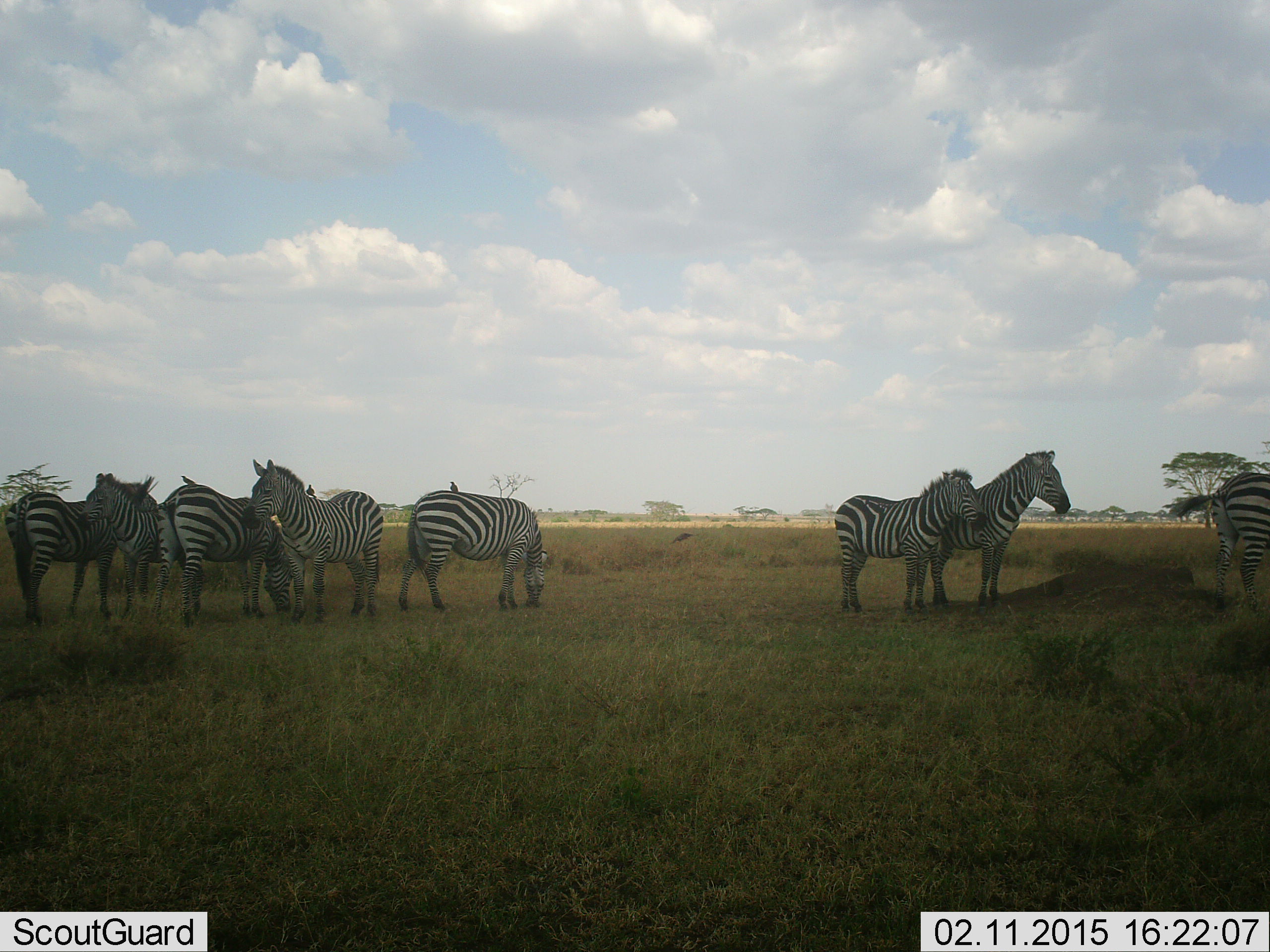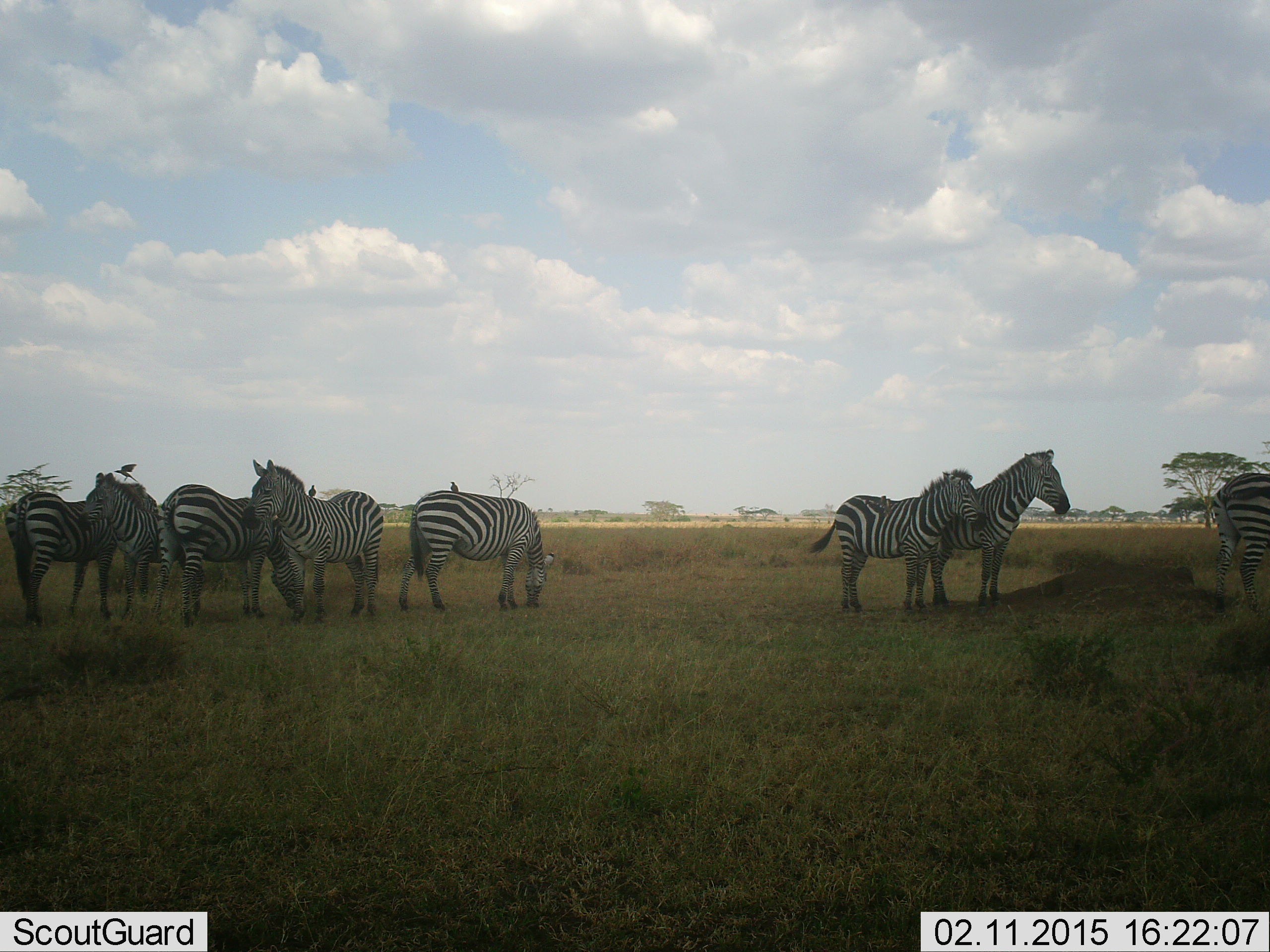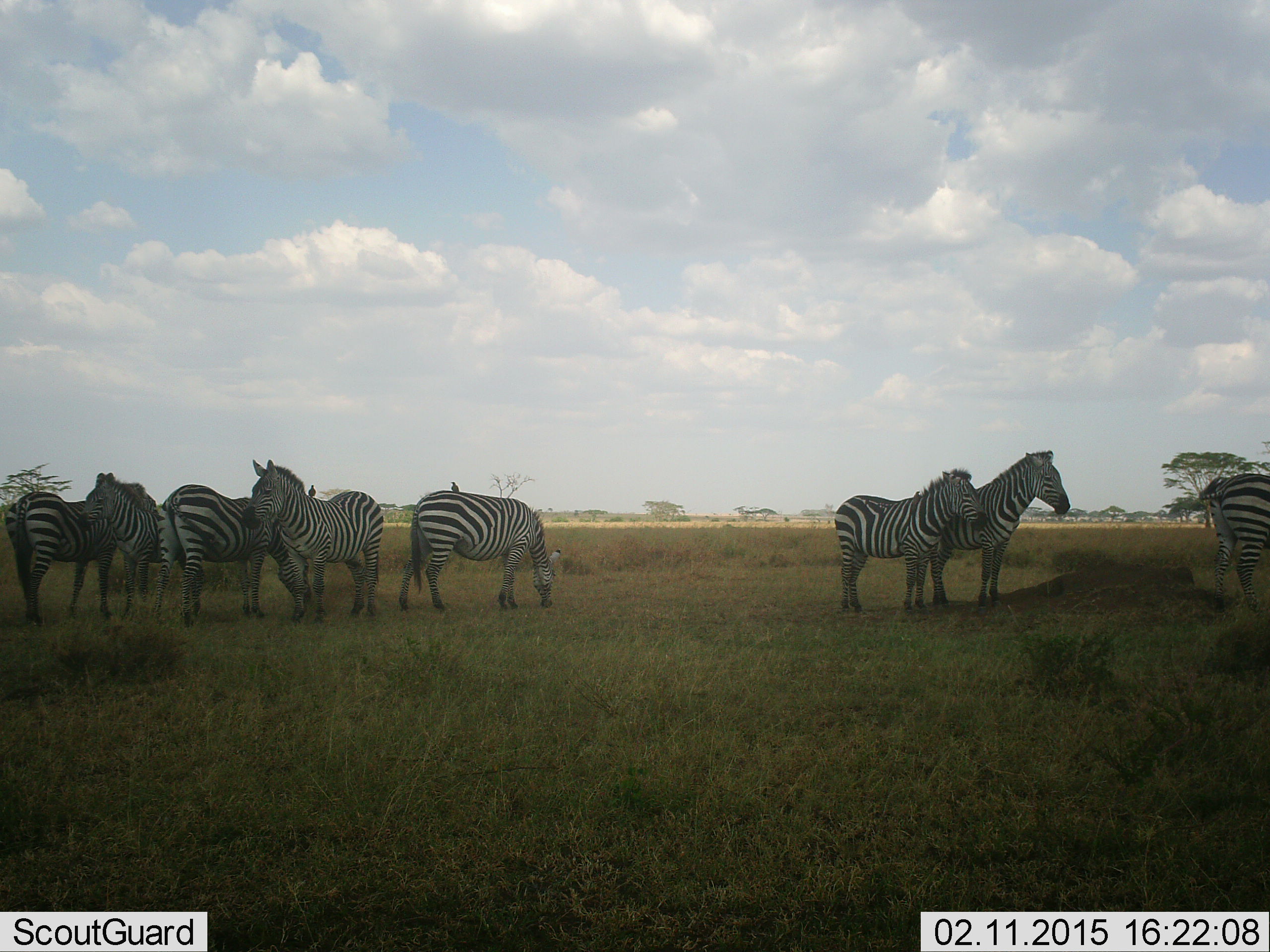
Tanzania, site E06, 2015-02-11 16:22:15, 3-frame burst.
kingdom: Animalia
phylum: Chordata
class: Mammalia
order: Perissodactyla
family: Equidae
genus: Equus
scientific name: Equus quagga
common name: plains zebra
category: zebra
Zebra (plains zebra) (Equus quagga), count 8. Behavior (volunteer vote fractions): standing 82%, resting 0%, moving 18%, interacting 9%. Young present (vote fraction): 0%. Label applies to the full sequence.